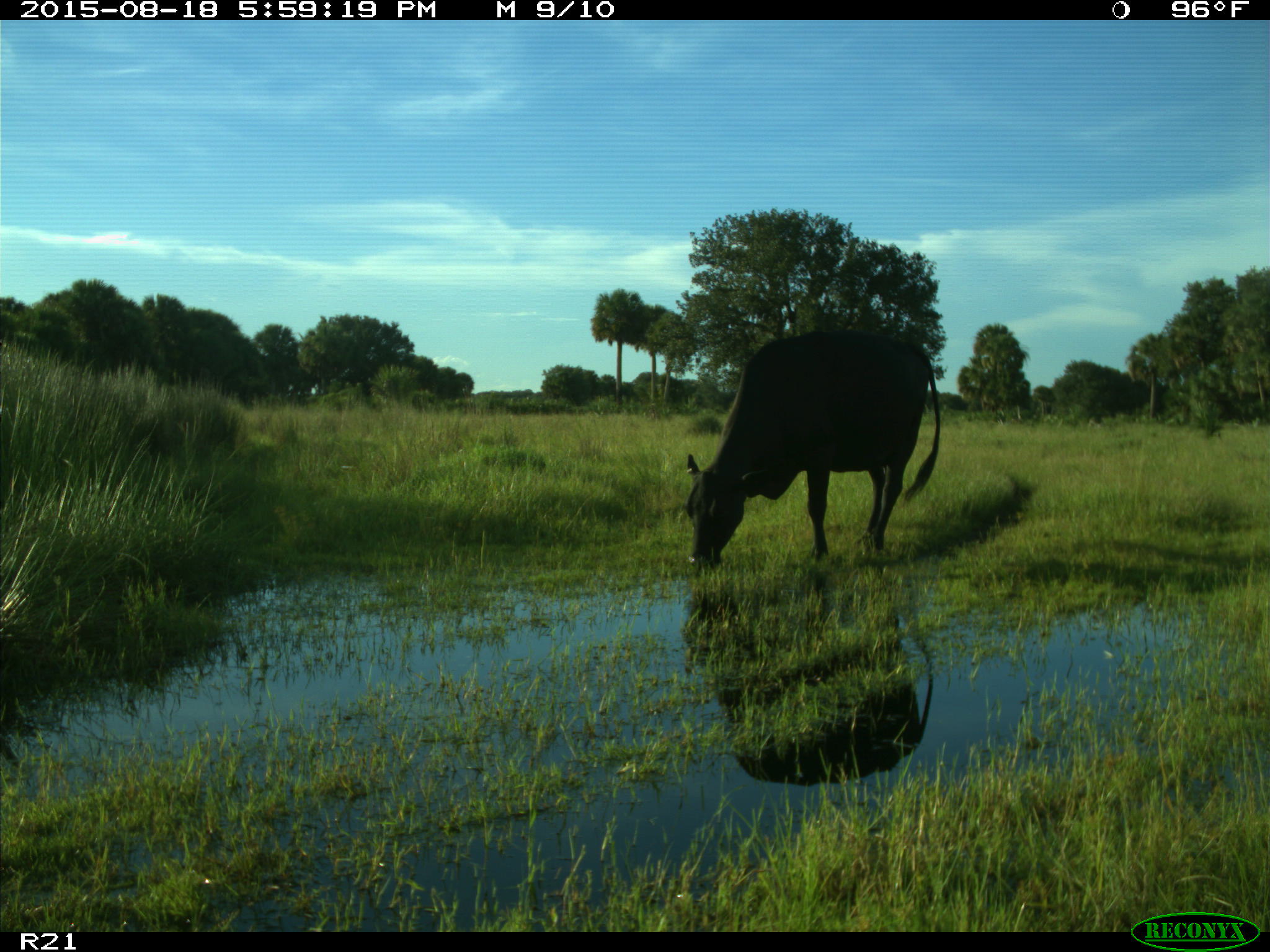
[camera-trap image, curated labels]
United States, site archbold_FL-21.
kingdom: Animalia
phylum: Chordata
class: Mammalia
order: Artiodactyla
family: Bovidae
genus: Bos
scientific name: Bos taurus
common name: domestic cow